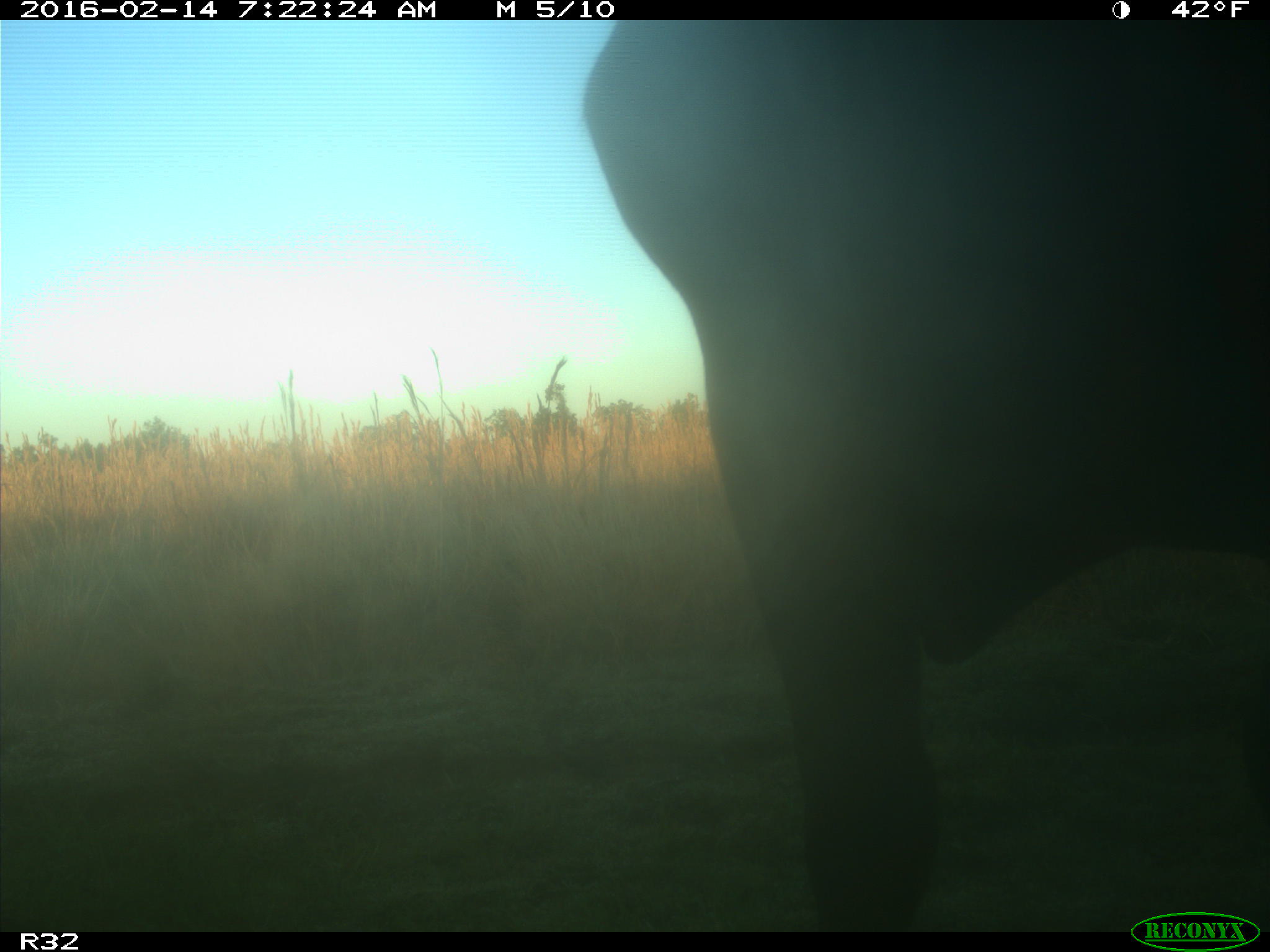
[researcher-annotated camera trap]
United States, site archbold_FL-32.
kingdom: Animalia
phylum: Chordata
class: Mammalia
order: Artiodactyla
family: Bovidae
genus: Bos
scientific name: Bos taurus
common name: domestic cow